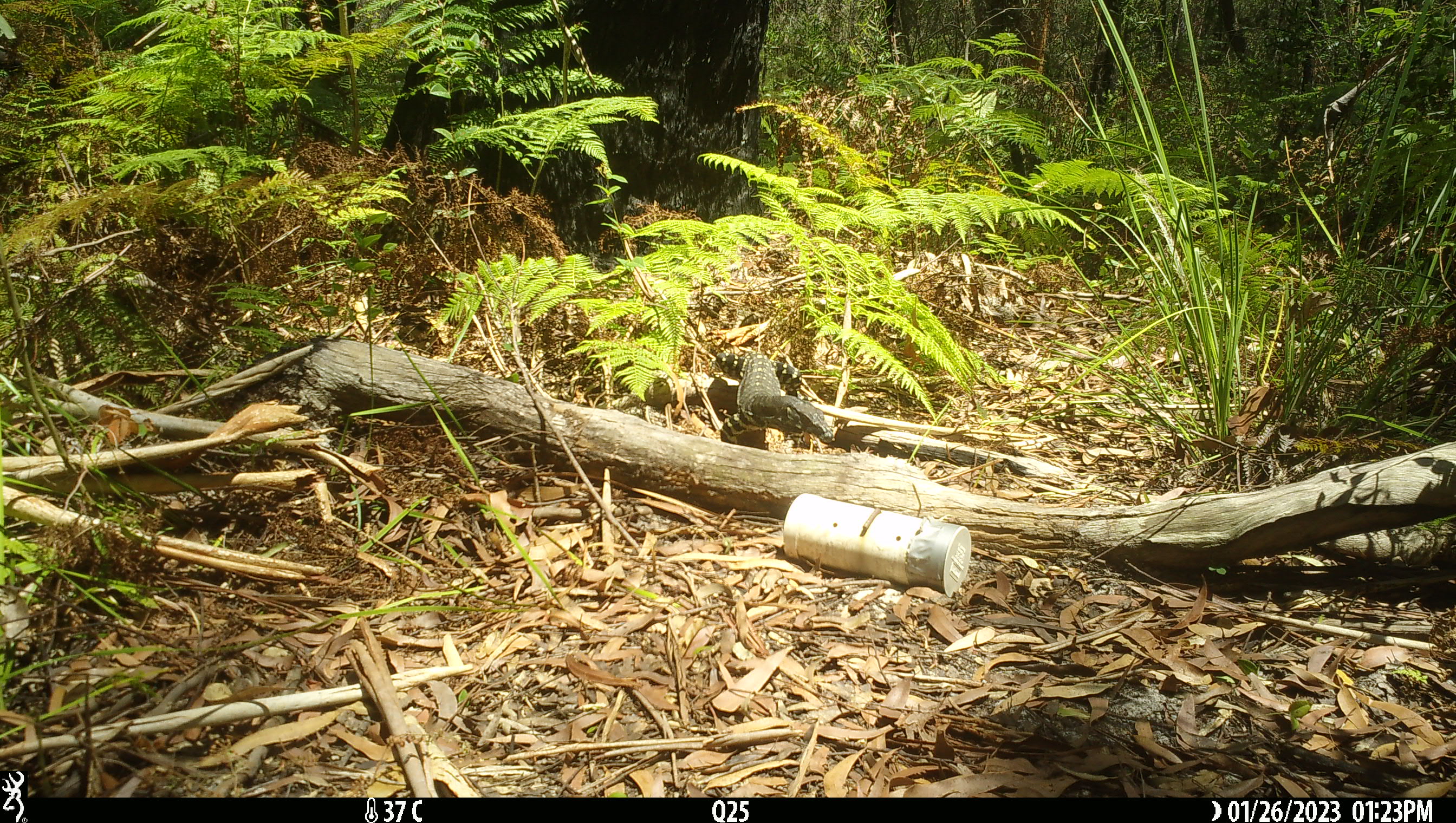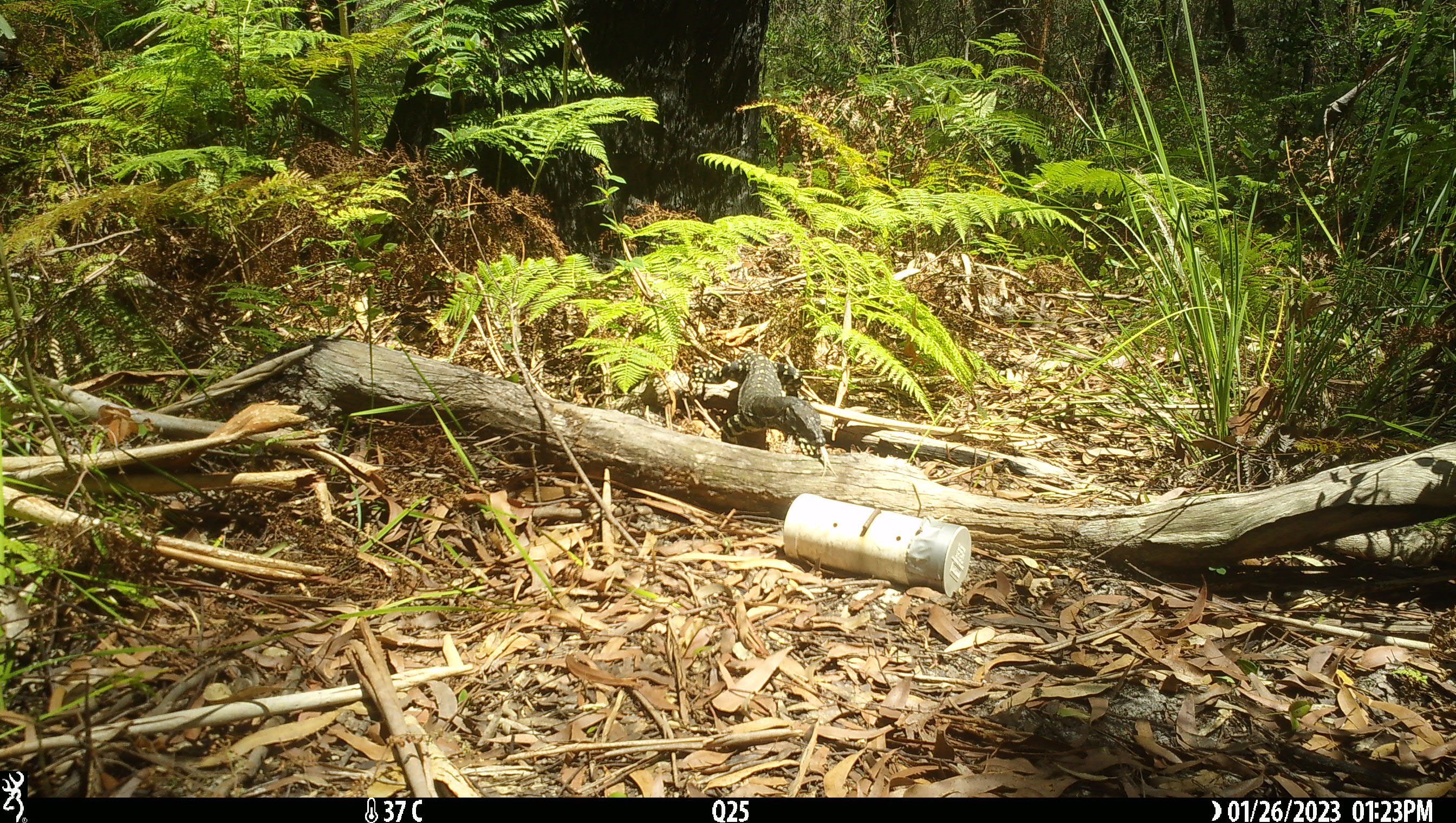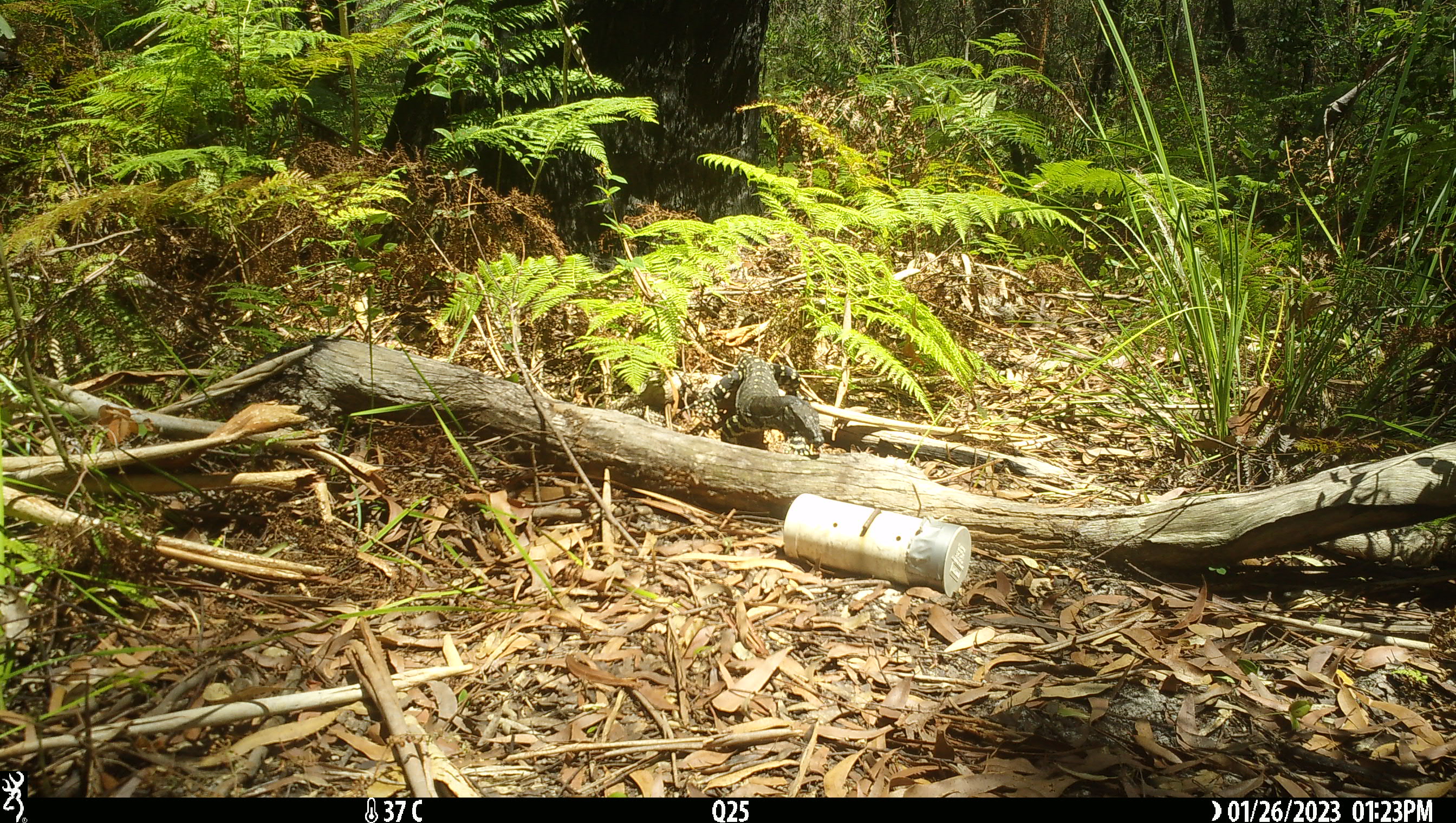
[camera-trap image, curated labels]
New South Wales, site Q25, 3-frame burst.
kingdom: Animalia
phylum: Chordata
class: Reptilia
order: Squamata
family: Varanidae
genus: Varanus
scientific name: Varanus varius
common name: lace monitor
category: goanna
Goanna (lace monitor) (Varanus varius).